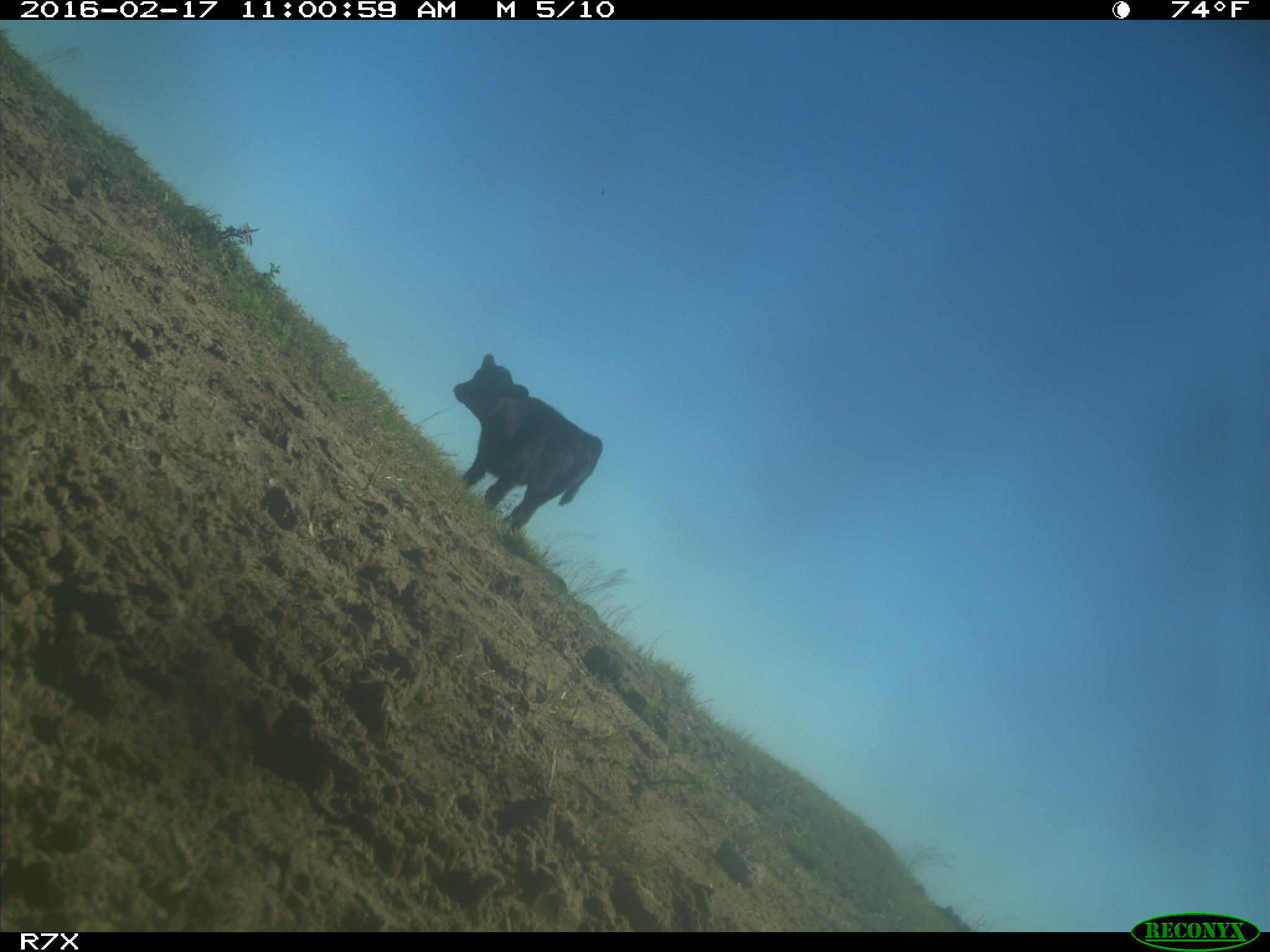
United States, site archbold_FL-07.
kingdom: Animalia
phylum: Chordata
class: Mammalia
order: Artiodactyla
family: Bovidae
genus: Bos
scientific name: Bos taurus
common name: domestic cow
Bos taurus (domestic cow).